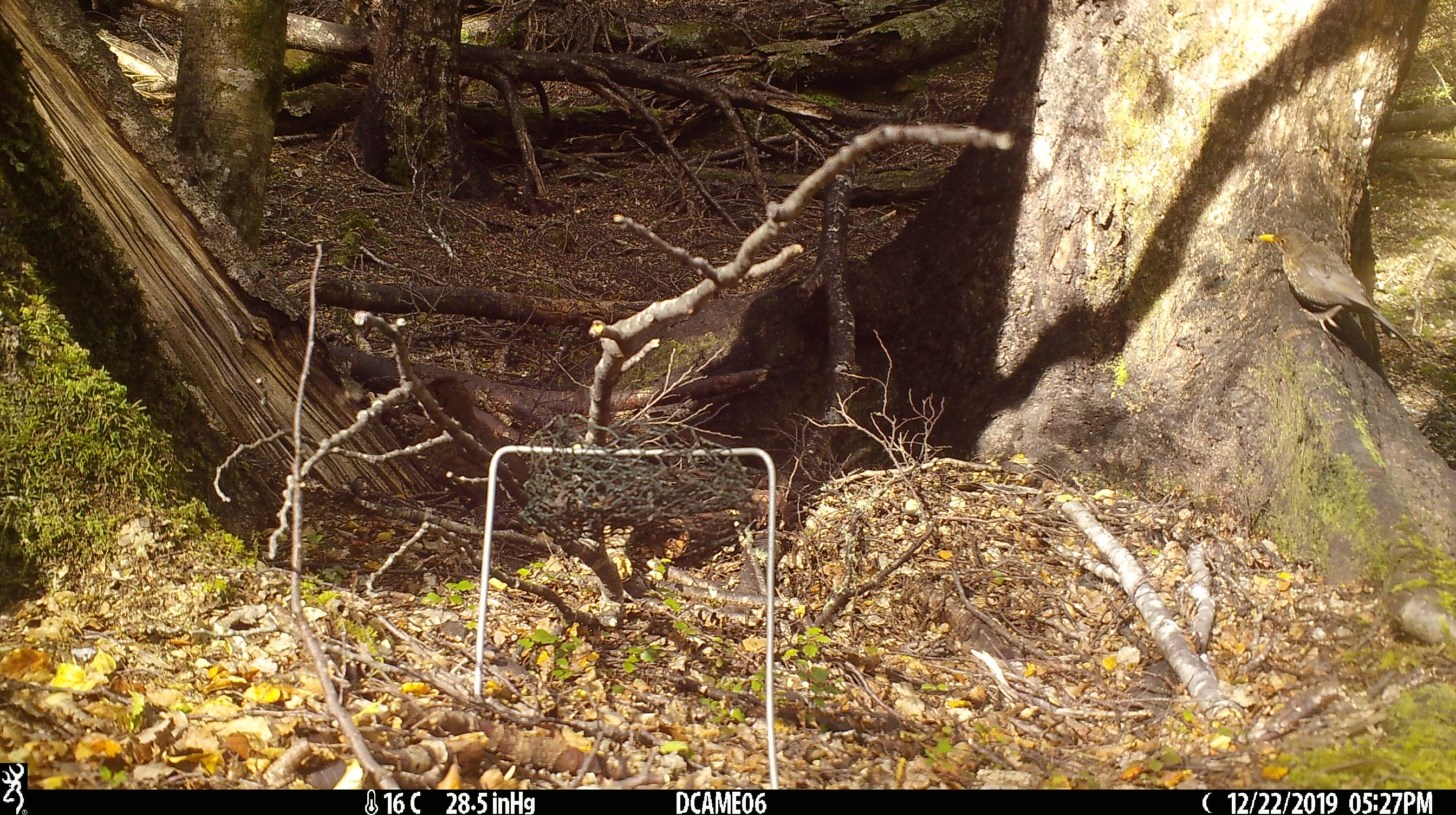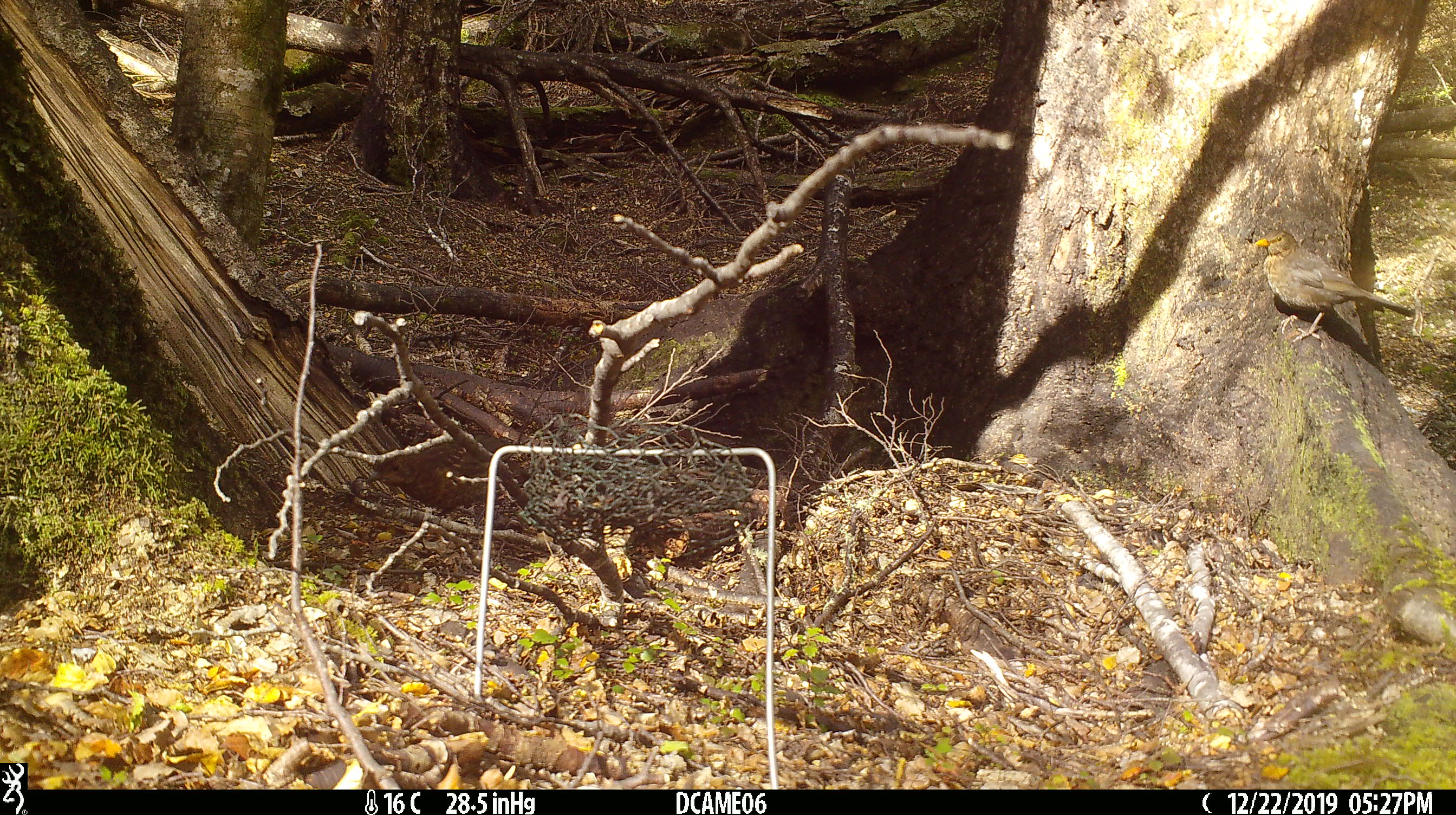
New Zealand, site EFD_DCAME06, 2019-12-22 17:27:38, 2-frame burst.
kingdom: Animalia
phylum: Chordata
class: Aves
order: Passeriformes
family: Turdidae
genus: Turdus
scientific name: Turdus philomelos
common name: song thrush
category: thrush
Thrush (song thrush) (Turdus philomelos).